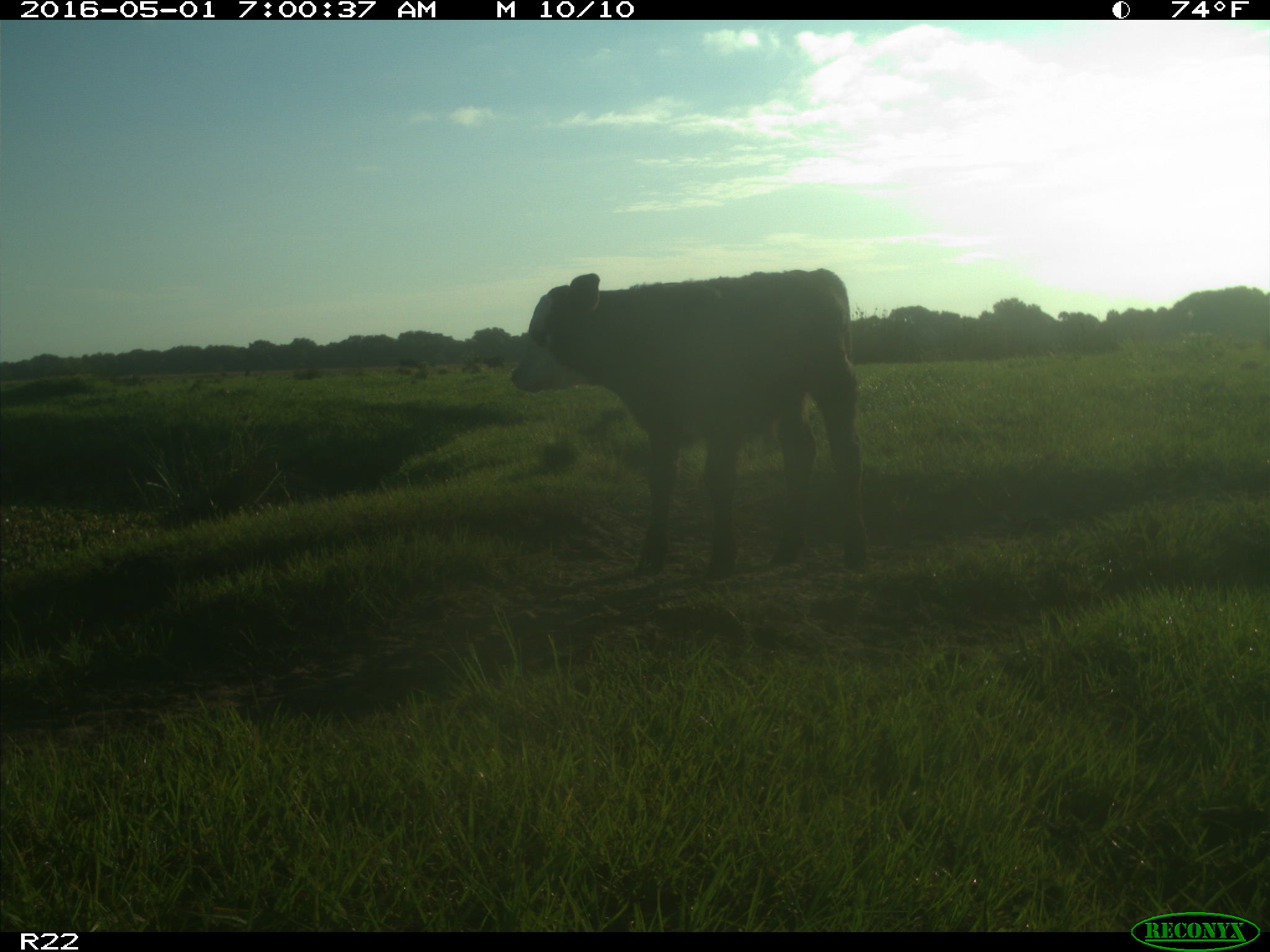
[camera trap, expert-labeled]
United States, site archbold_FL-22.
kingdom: Animalia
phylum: Chordata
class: Mammalia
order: Artiodactyla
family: Bovidae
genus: Bos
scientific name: Bos taurus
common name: domestic cow